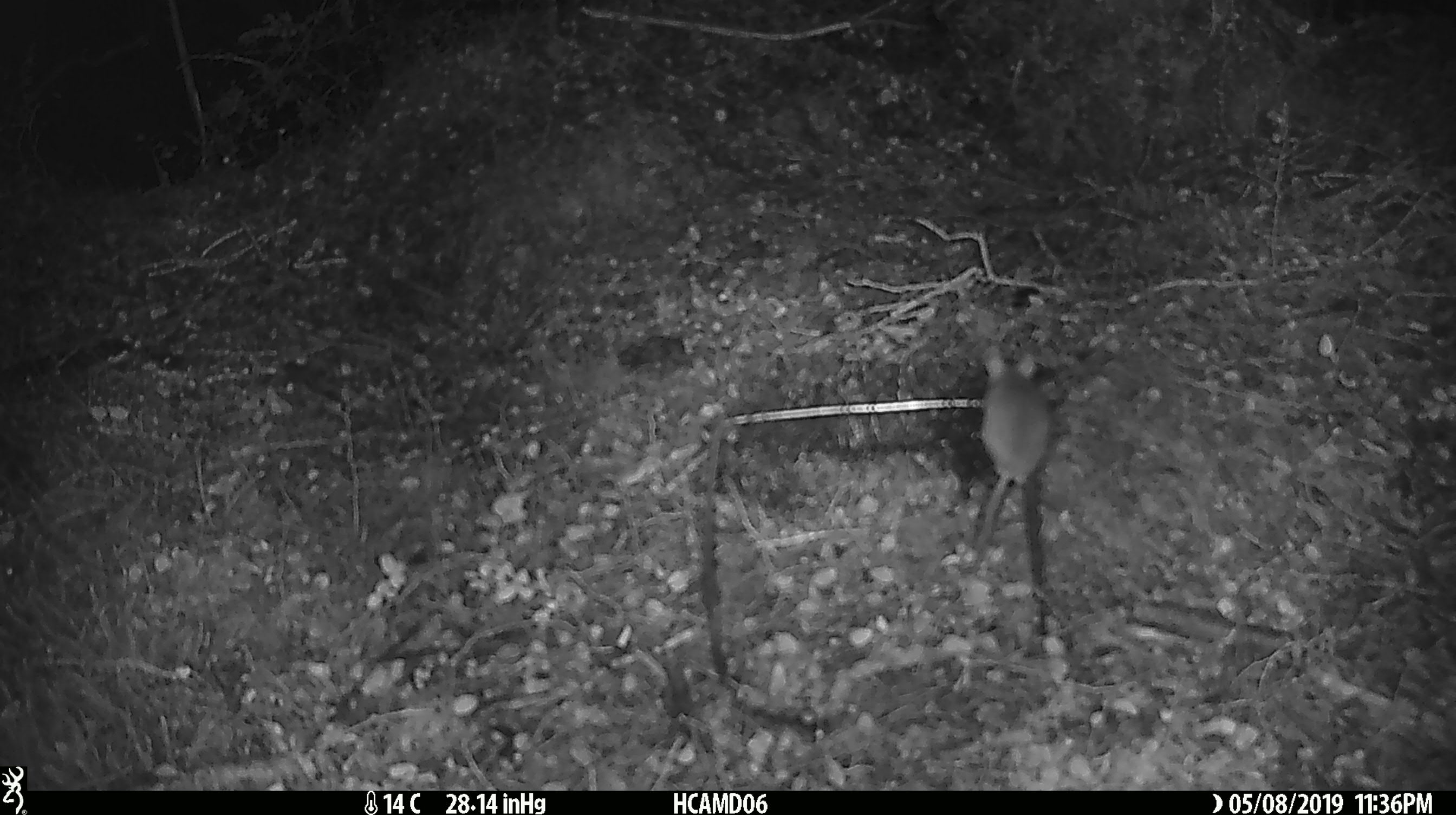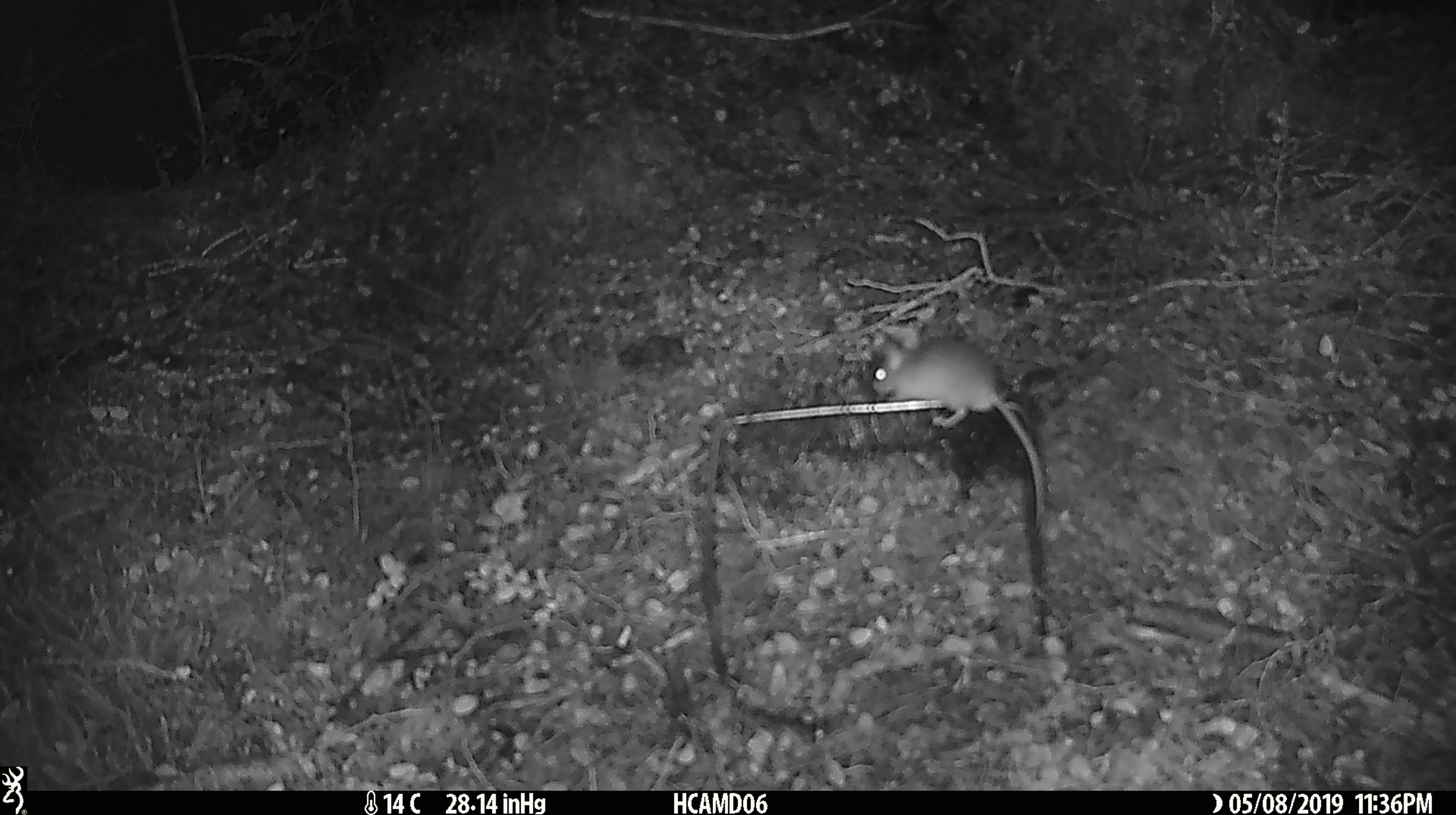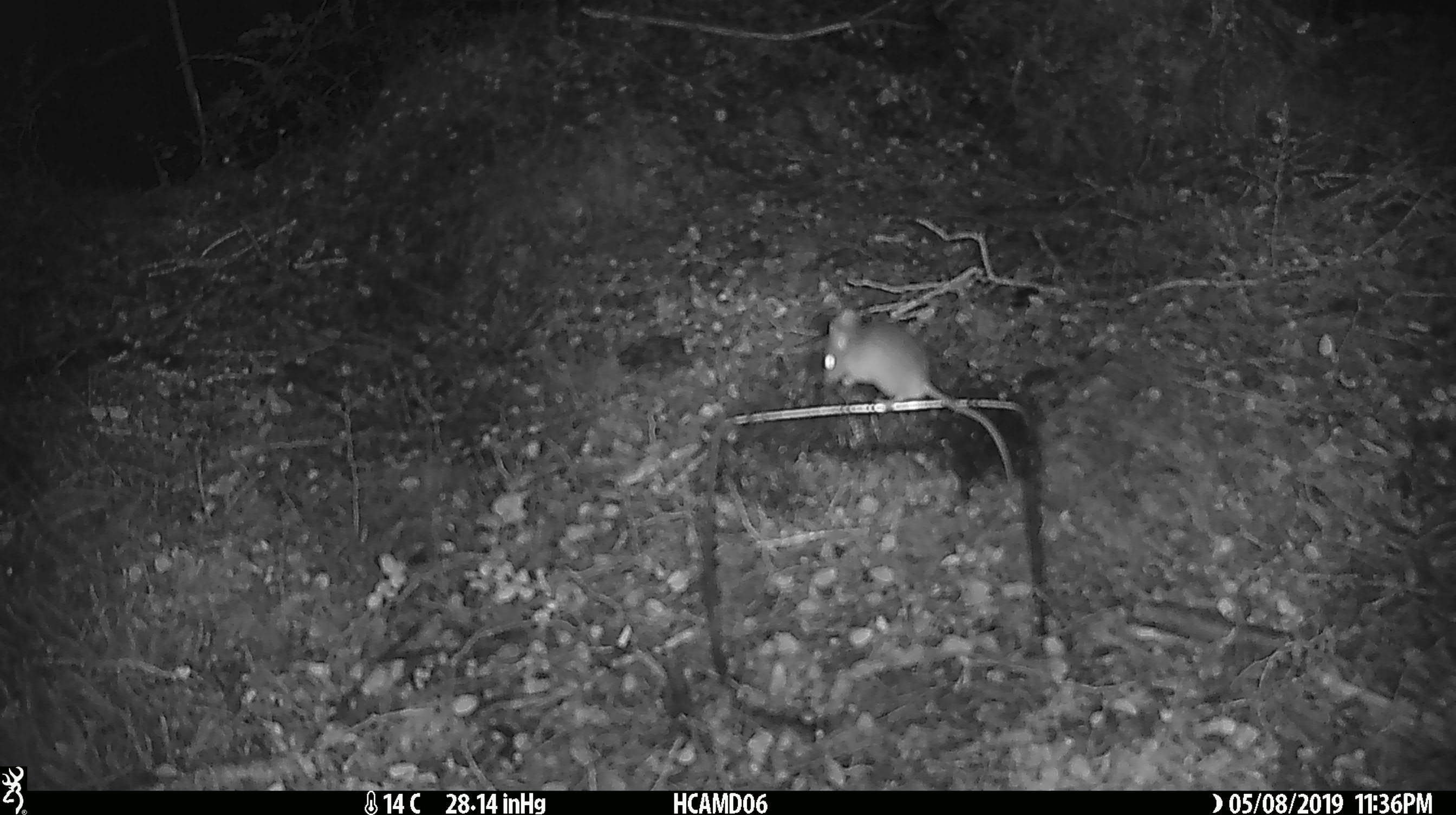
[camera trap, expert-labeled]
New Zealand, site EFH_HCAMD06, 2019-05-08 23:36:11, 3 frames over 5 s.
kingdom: Animalia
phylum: Chordata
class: Mammalia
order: Rodentia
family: Muridae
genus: Mus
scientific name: Mus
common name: mouse